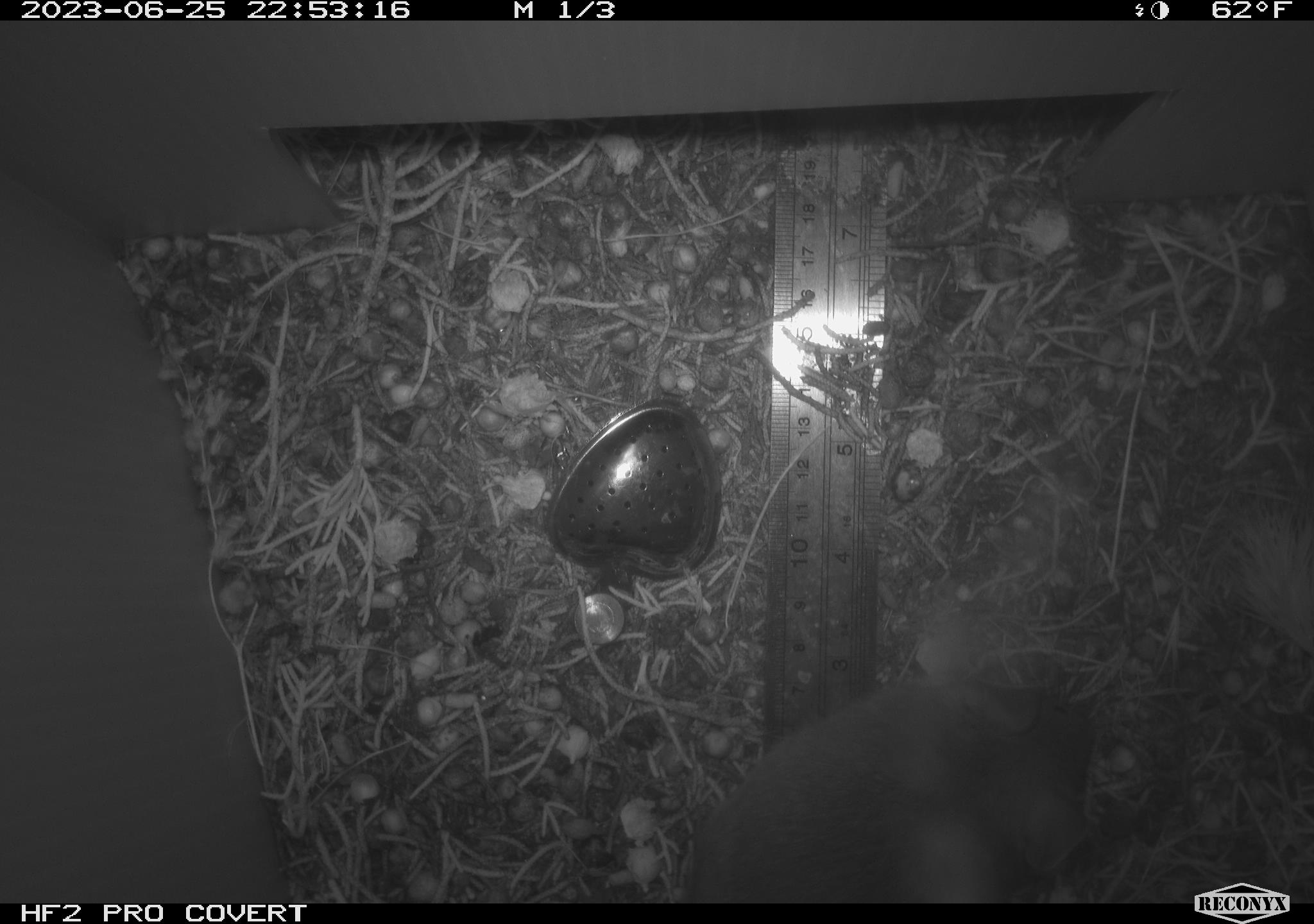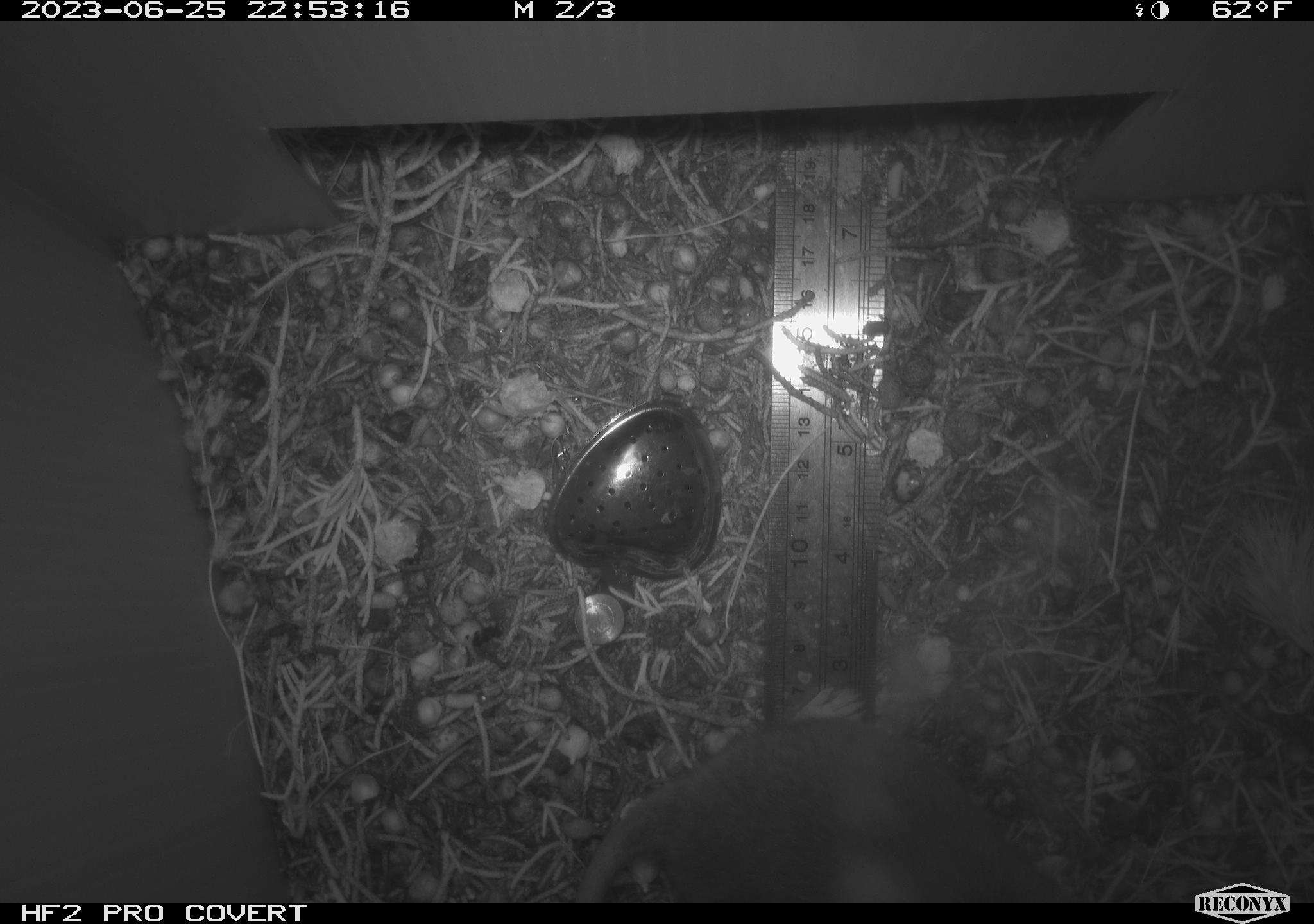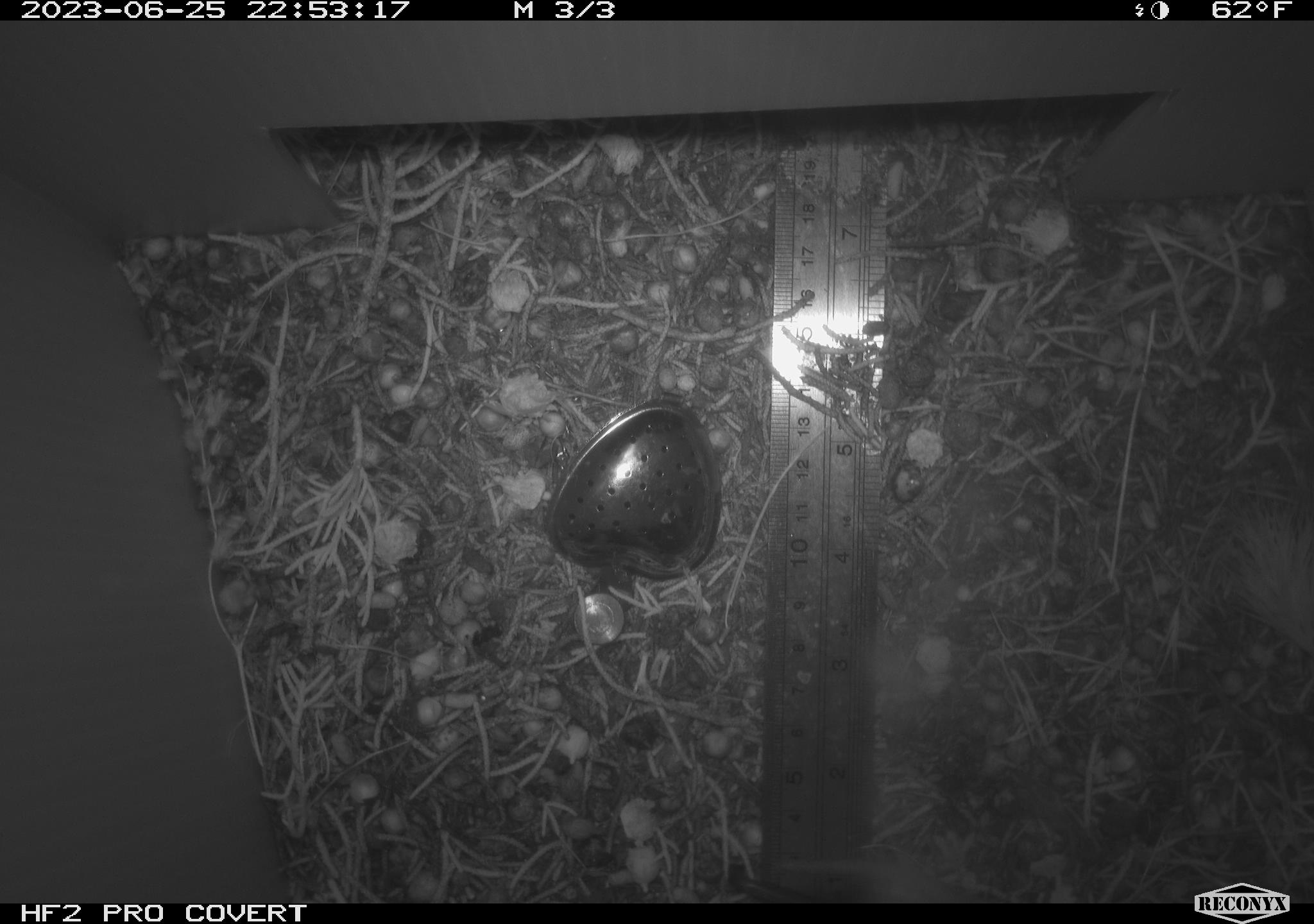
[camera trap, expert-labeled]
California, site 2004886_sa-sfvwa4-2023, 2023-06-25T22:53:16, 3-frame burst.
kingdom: Animalia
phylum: Chordata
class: Mammalia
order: Rodentia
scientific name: Rodentia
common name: mouse species